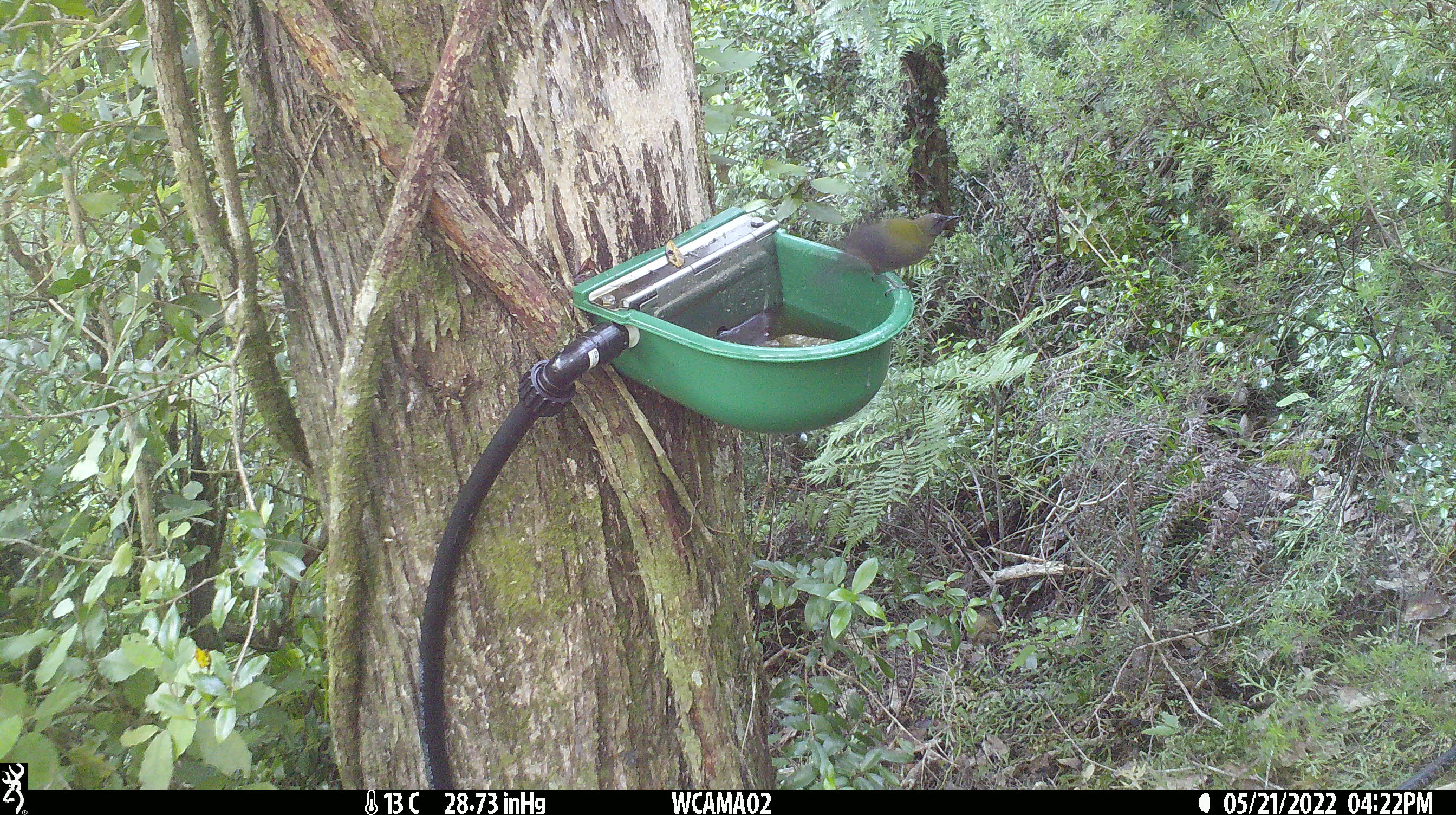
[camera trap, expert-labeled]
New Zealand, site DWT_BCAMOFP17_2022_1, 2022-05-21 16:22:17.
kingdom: Animalia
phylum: Chordata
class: Aves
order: Passeriformes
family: Meliphagidae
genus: Anthornis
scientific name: Anthornis melanura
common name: new zealand bellbird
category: bellbird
Bellbird (new zealand bellbird) (Anthornis melanura).